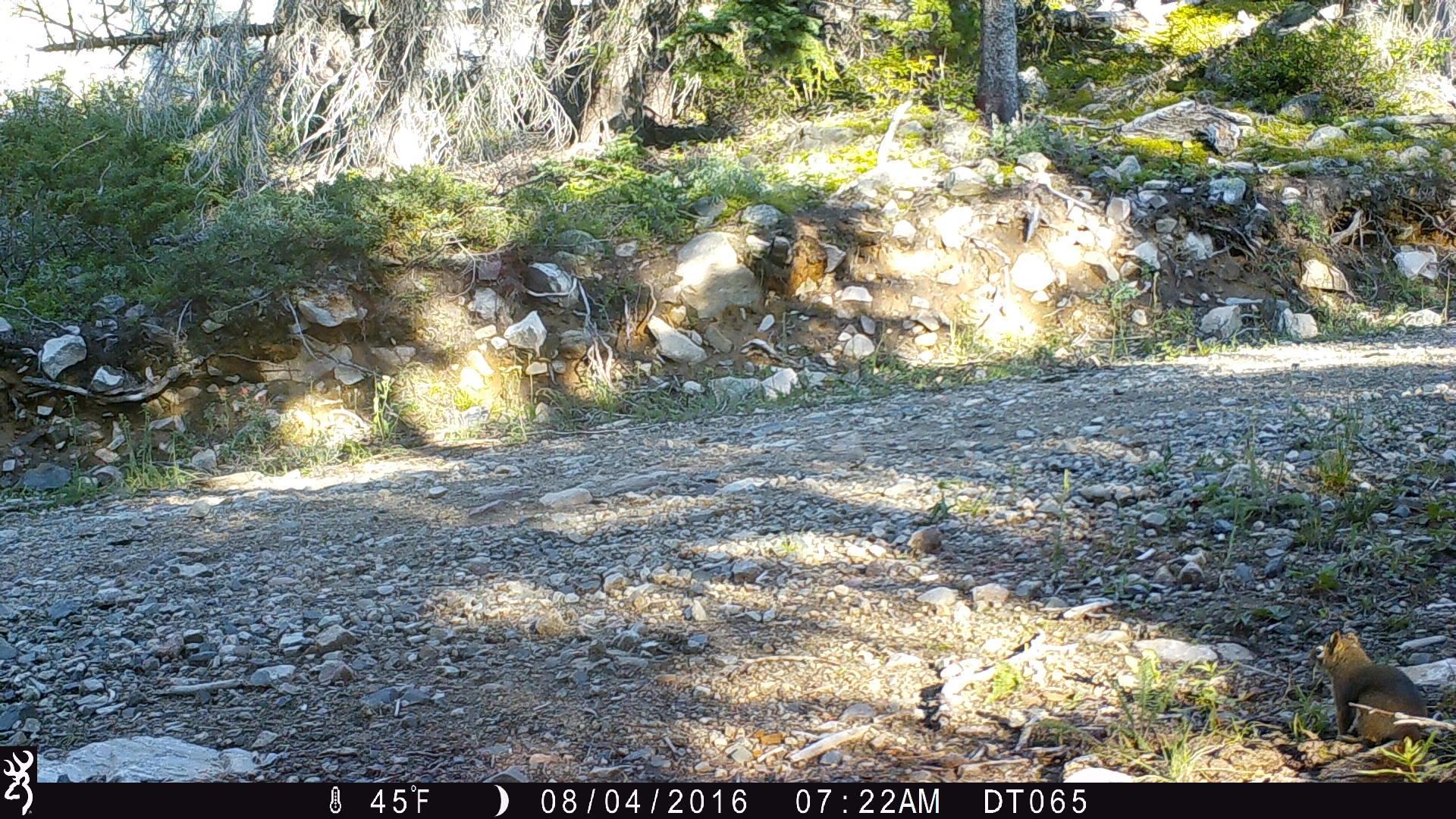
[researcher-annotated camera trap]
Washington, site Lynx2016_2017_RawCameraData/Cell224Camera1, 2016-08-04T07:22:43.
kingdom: Animalia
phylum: Chordata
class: Mammalia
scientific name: Mammalia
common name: small mammal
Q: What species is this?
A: Small mammal (Mammalia).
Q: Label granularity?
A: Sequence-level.